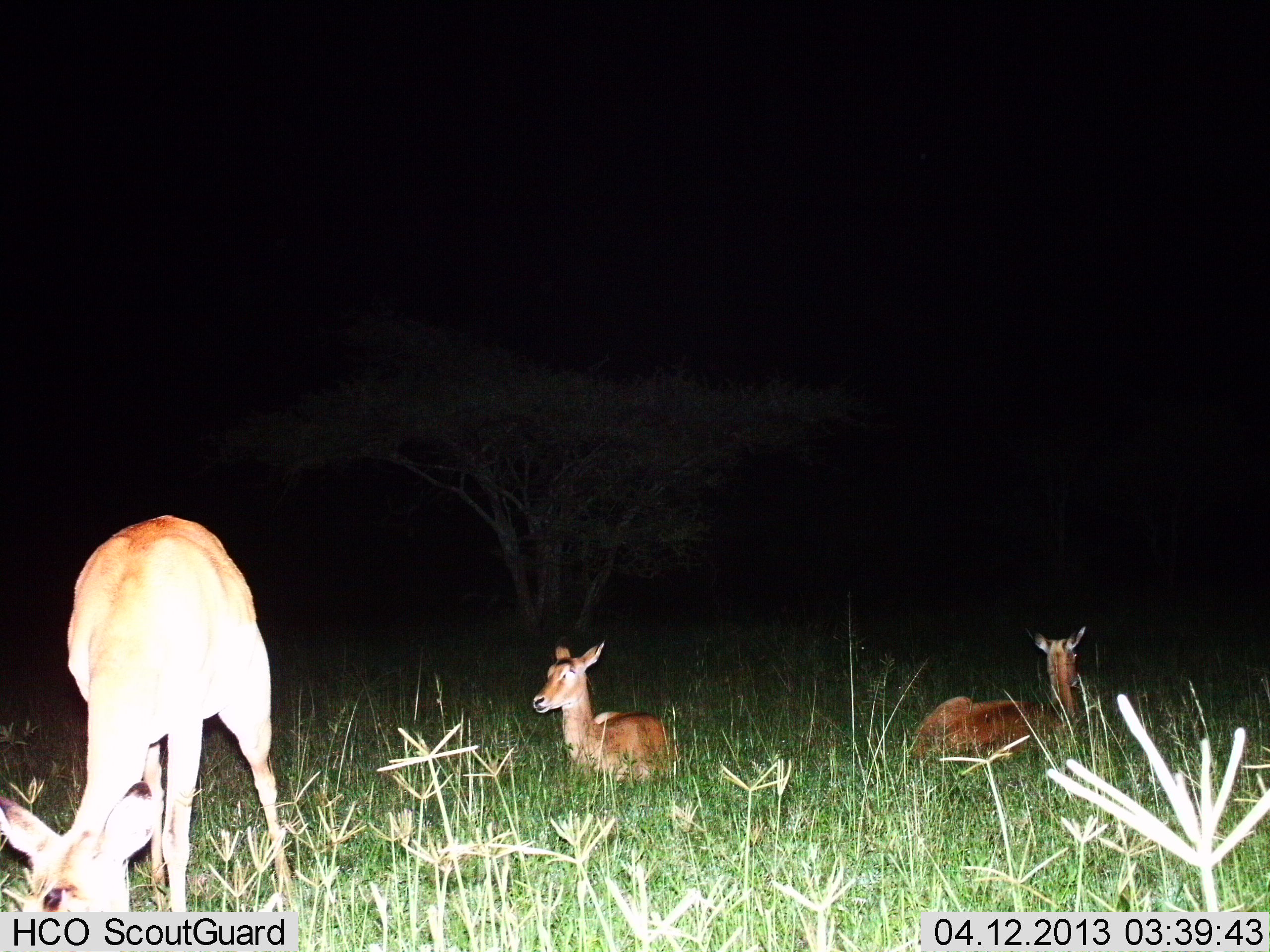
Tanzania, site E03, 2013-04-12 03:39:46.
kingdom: Animalia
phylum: Chordata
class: Mammalia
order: Artiodactyla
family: Bovidae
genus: Redunca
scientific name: Redunca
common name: reedbuck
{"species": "reedbuck (Redunca)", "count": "3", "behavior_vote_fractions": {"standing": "20%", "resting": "90%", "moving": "0%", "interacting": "0%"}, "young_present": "20%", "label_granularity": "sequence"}